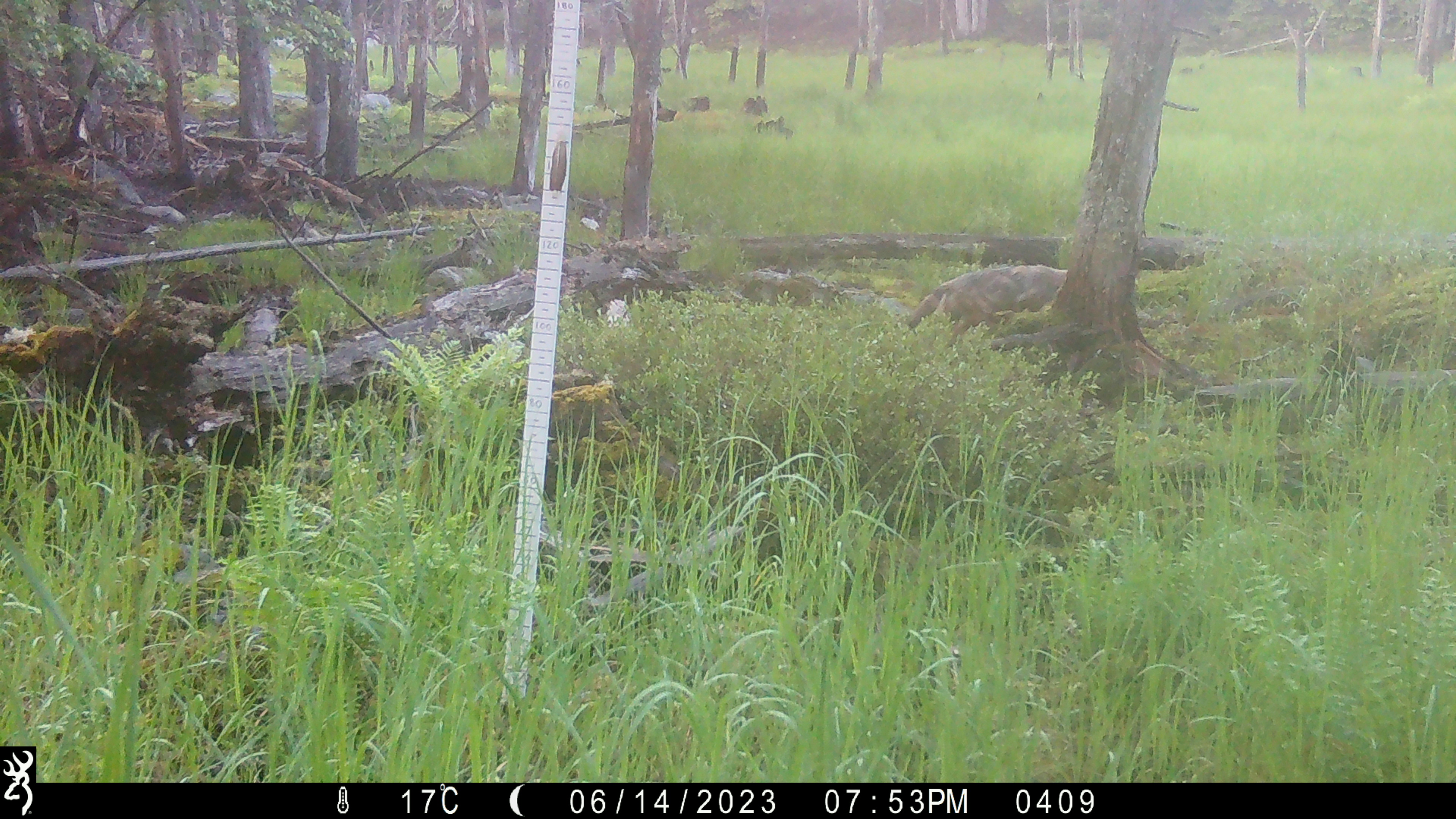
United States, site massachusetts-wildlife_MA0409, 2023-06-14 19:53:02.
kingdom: Animalia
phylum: Chordata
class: Mammalia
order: Carnivora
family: Canidae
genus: Canis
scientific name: Canis latrans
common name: coyote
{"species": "coyote (Canis latrans)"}